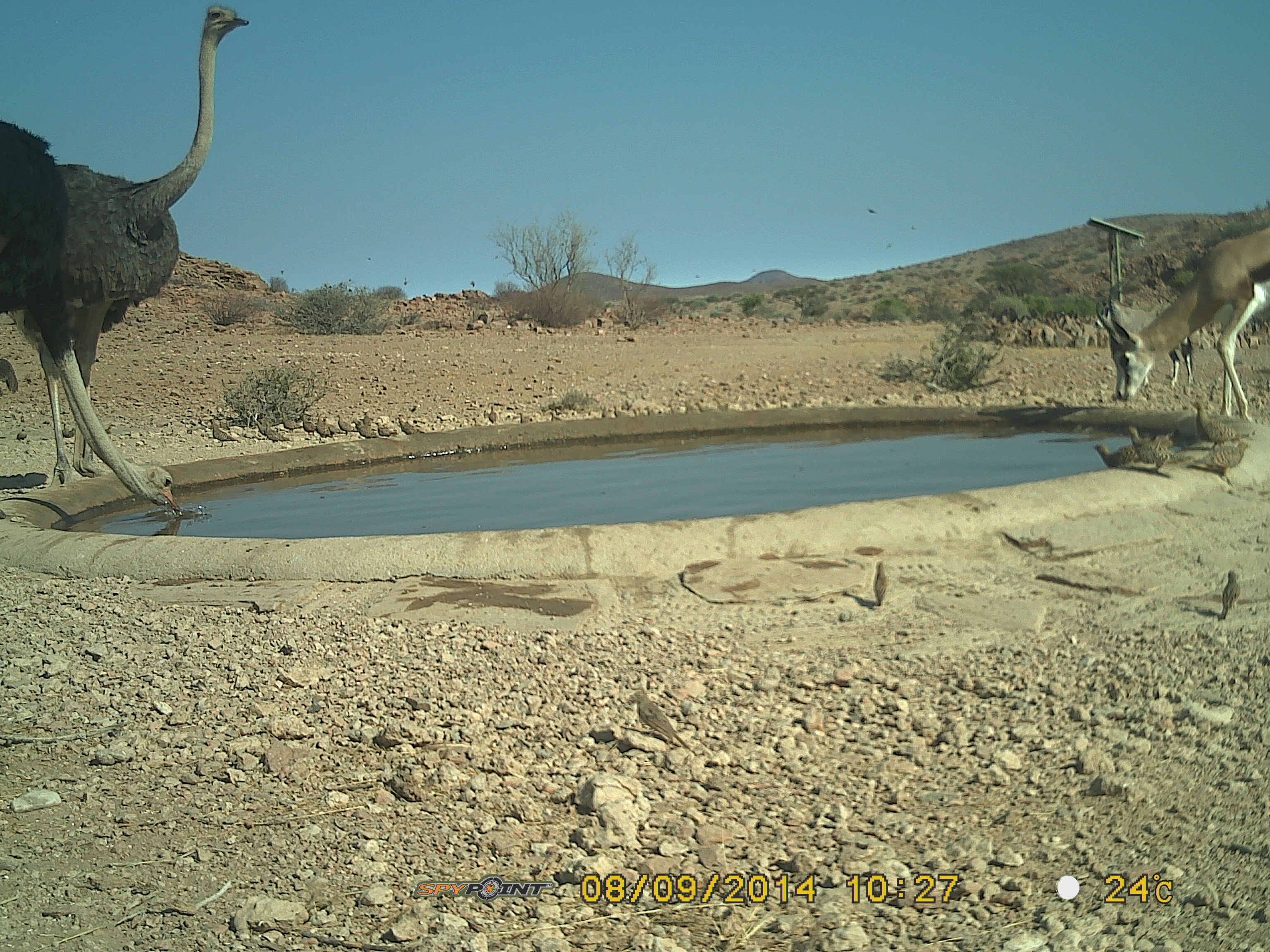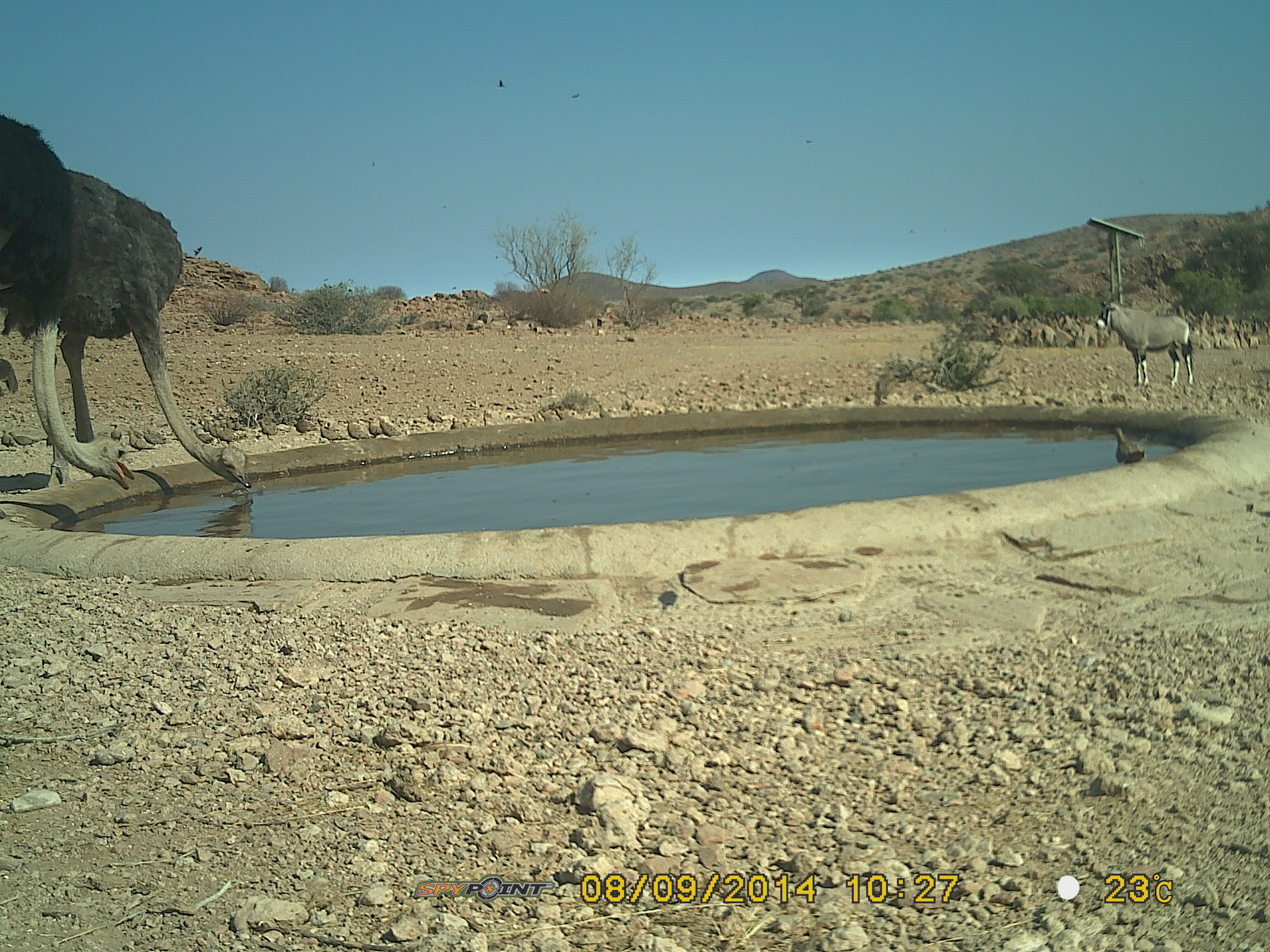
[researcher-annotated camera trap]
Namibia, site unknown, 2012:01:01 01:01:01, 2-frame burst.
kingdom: Animalia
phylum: Chordata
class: Aves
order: Struthioniformes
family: Struthionidae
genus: Struthio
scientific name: Struthio camelus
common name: common ostrich